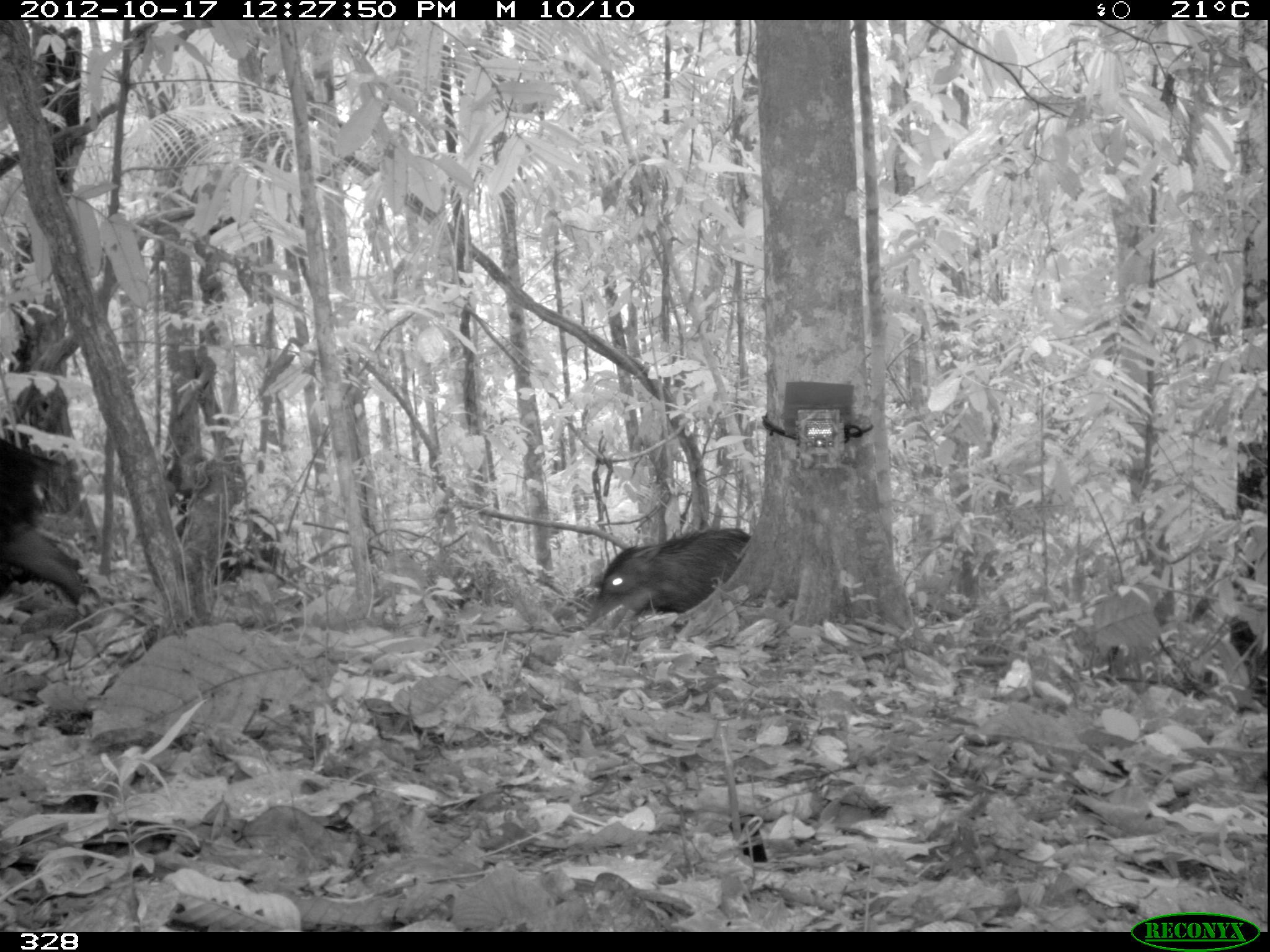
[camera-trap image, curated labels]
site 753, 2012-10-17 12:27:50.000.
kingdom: Animalia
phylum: Chordata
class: Mammalia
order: Artiodactyla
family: Tayassuidae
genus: Tayassu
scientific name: Tayassu pecari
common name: white-lipped peccary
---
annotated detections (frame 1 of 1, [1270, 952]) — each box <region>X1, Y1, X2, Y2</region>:
tayassu pecari: <region>0, 438, 107, 610</region>; <region>582, 524, 751, 627</region>